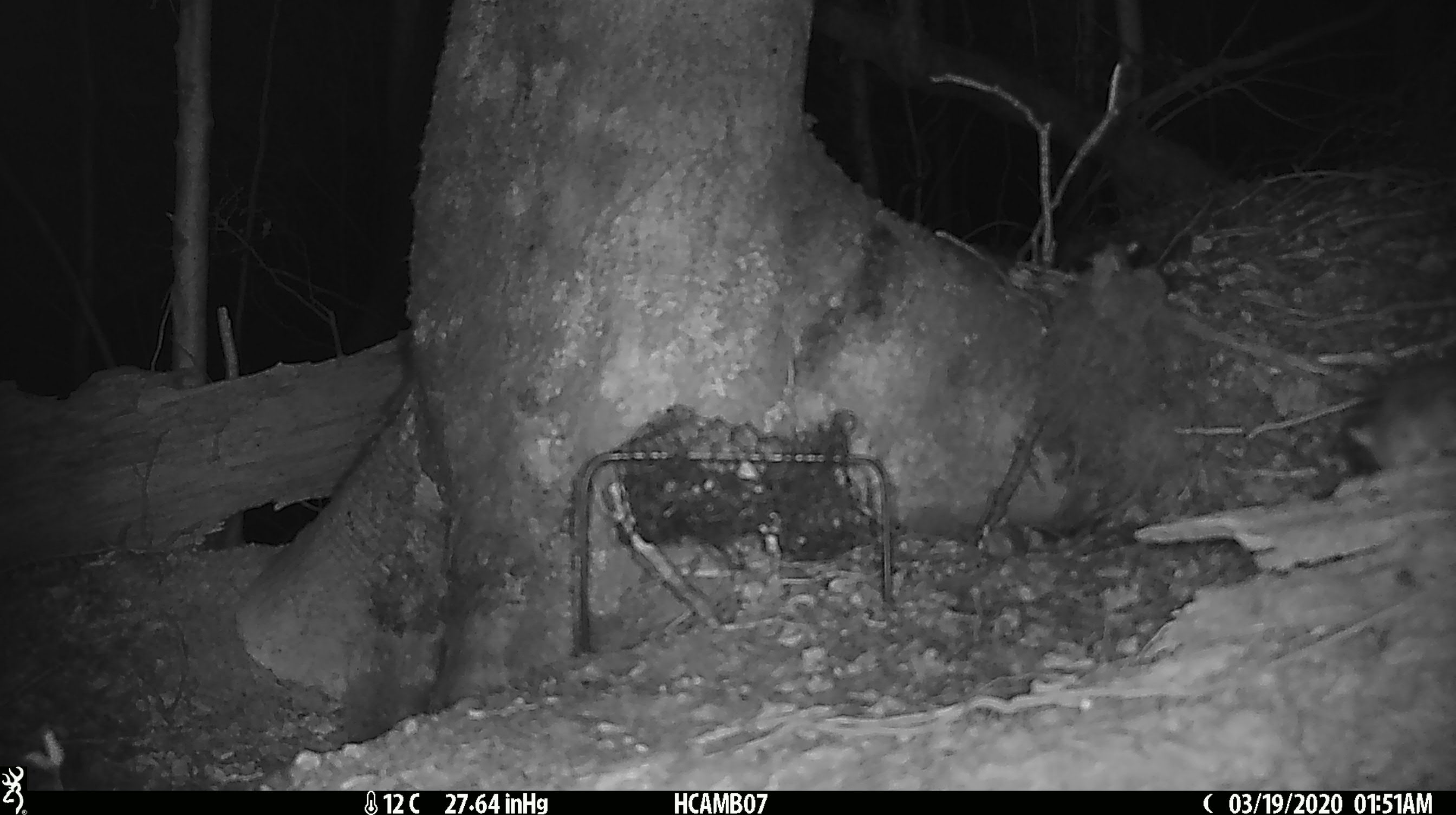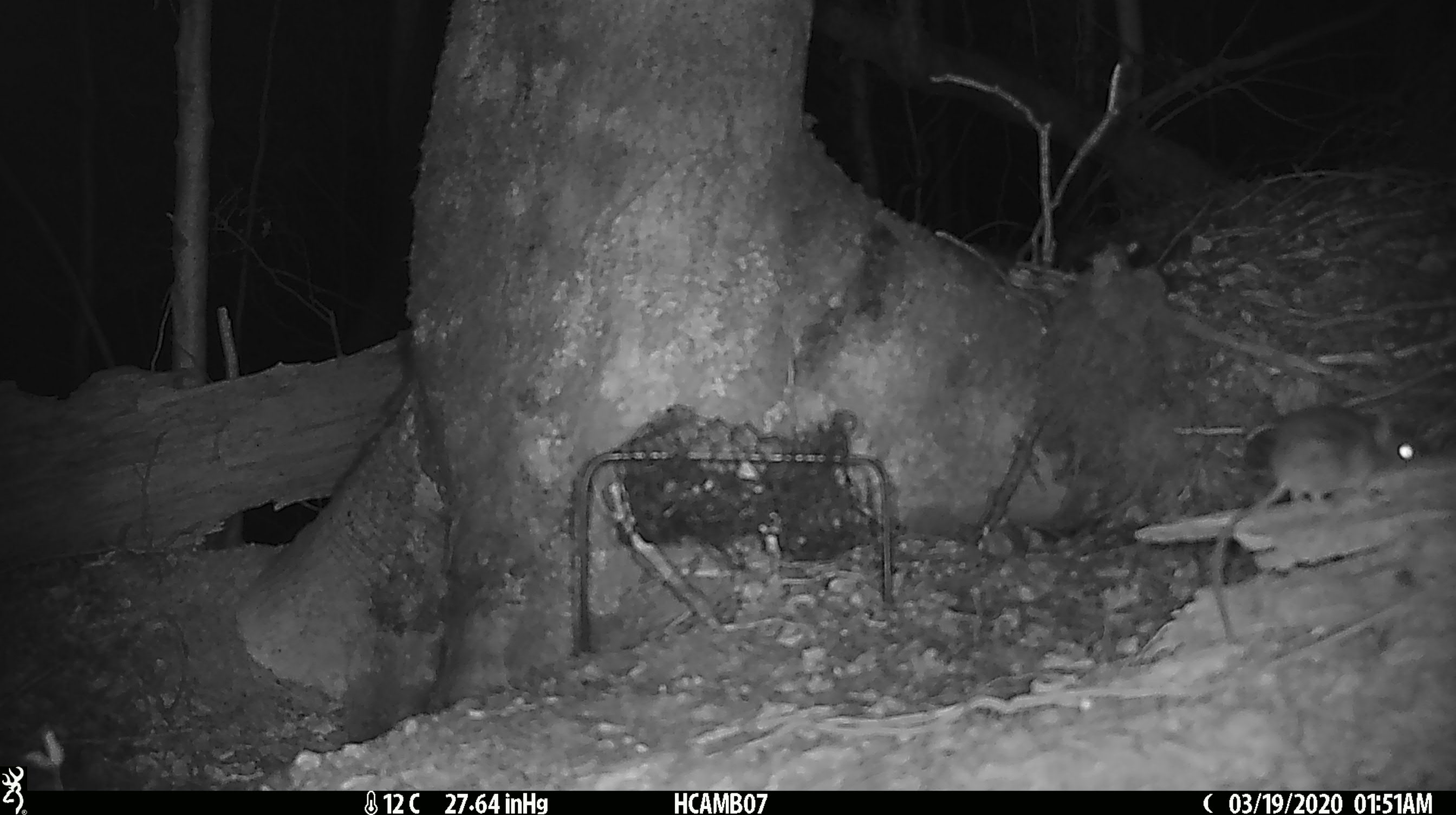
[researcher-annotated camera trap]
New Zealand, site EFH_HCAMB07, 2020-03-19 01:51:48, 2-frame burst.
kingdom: Animalia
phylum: Chordata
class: Mammalia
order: Rodentia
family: Muridae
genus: Mus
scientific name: Mus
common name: mouse